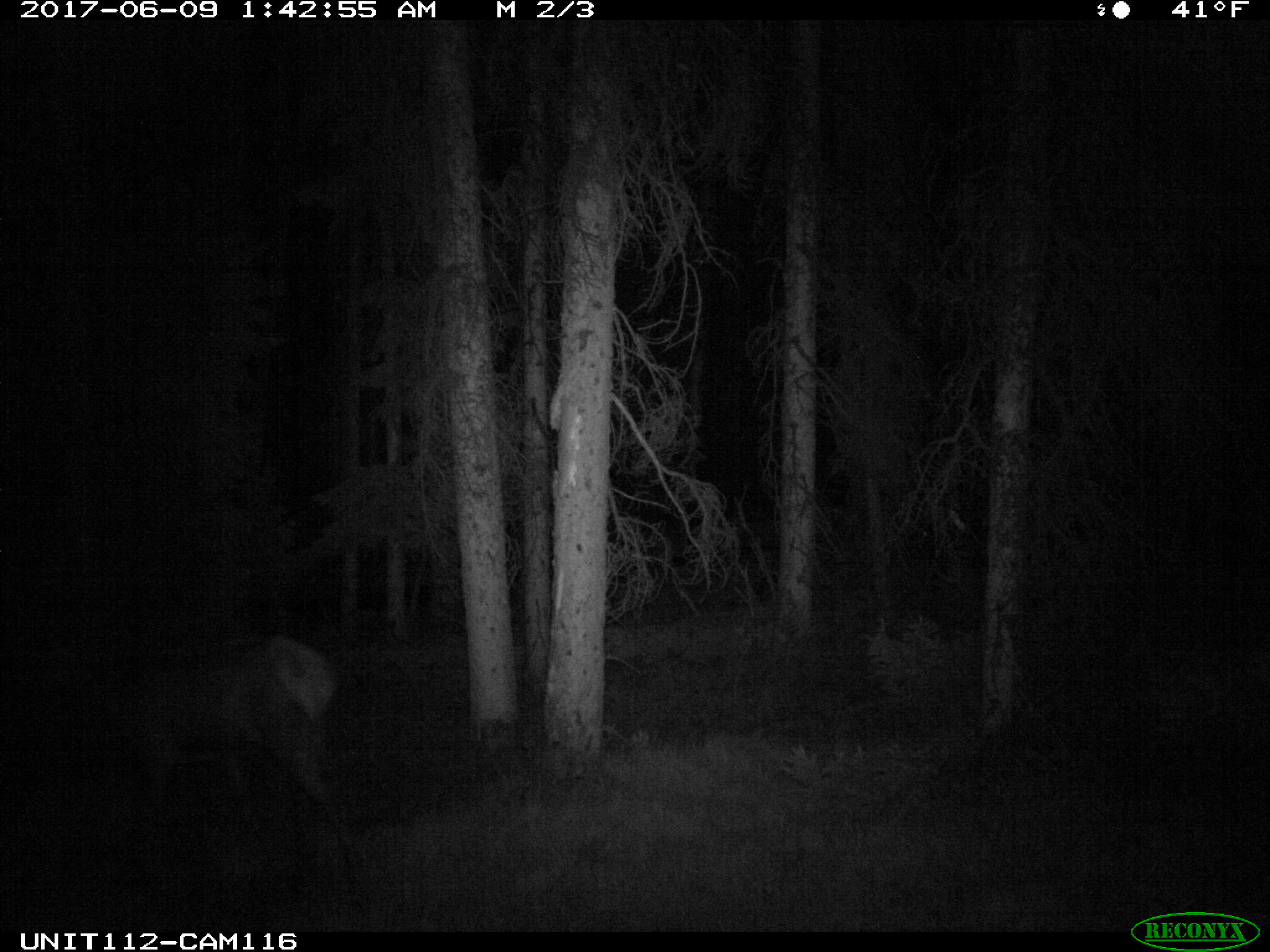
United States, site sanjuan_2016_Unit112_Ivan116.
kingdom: Animalia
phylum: Chordata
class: Mammalia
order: Artiodactyla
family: Cervidae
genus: Cervus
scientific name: Cervus elaphus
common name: red deer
Cervus elaphus (red deer).